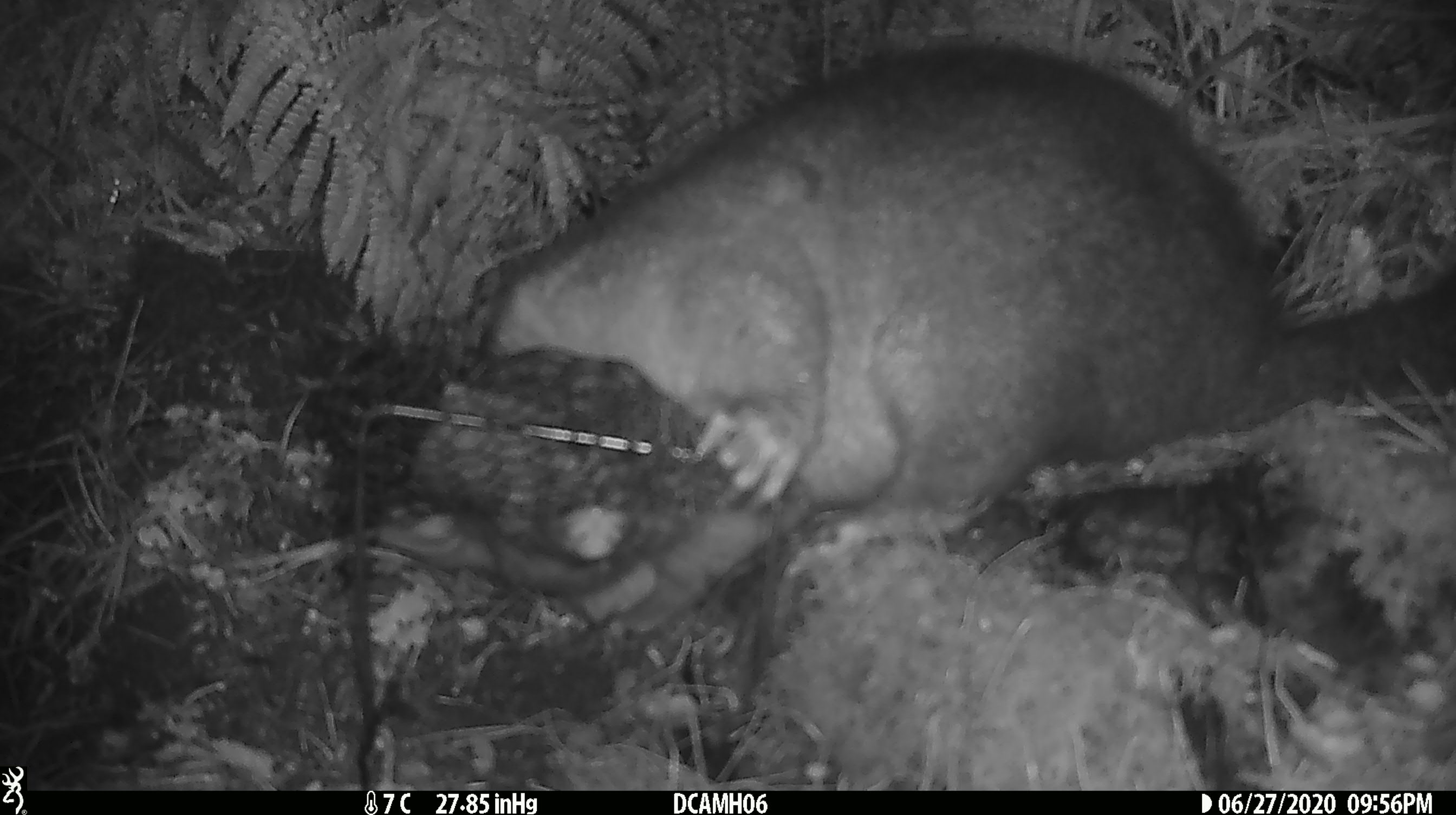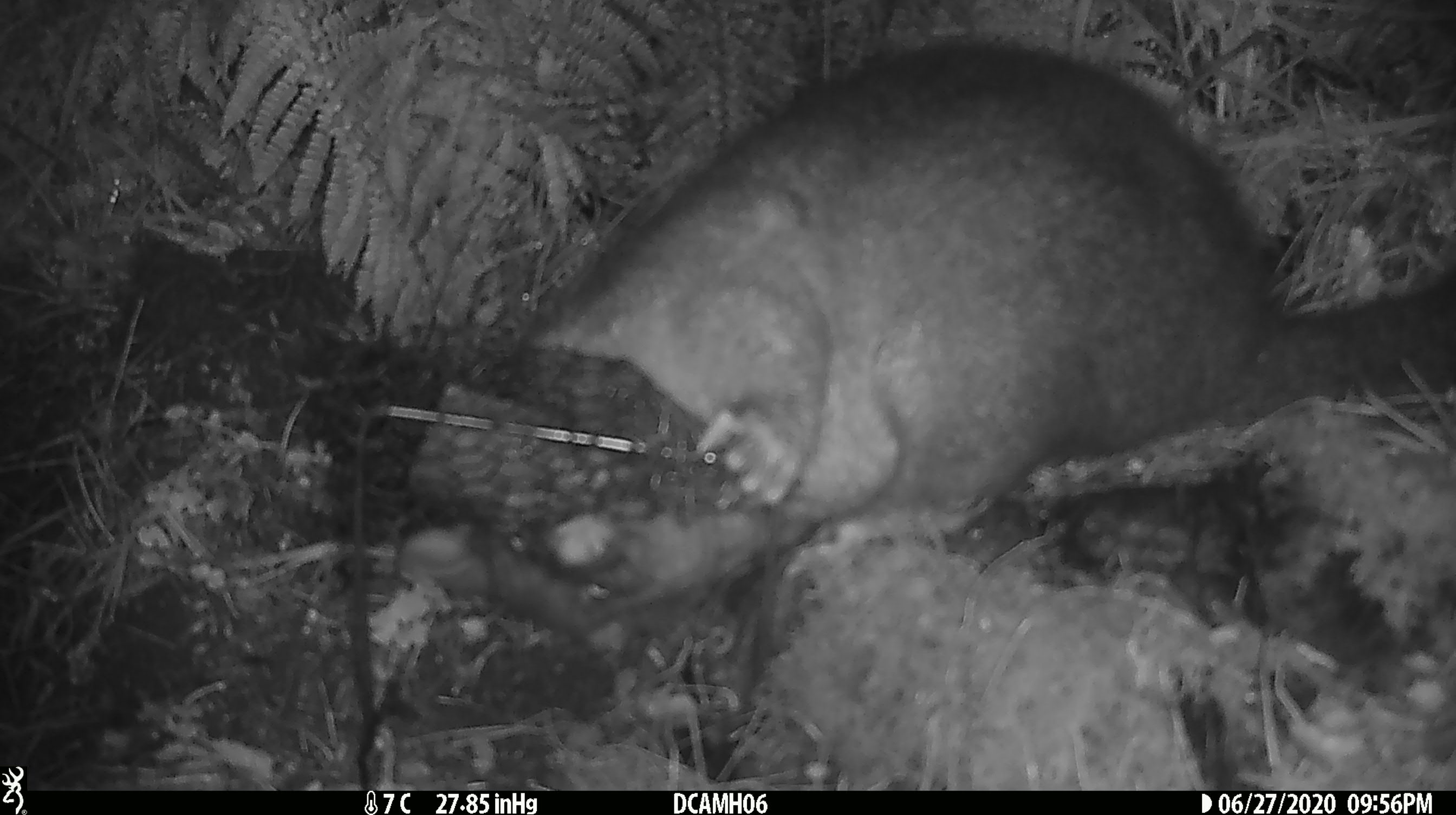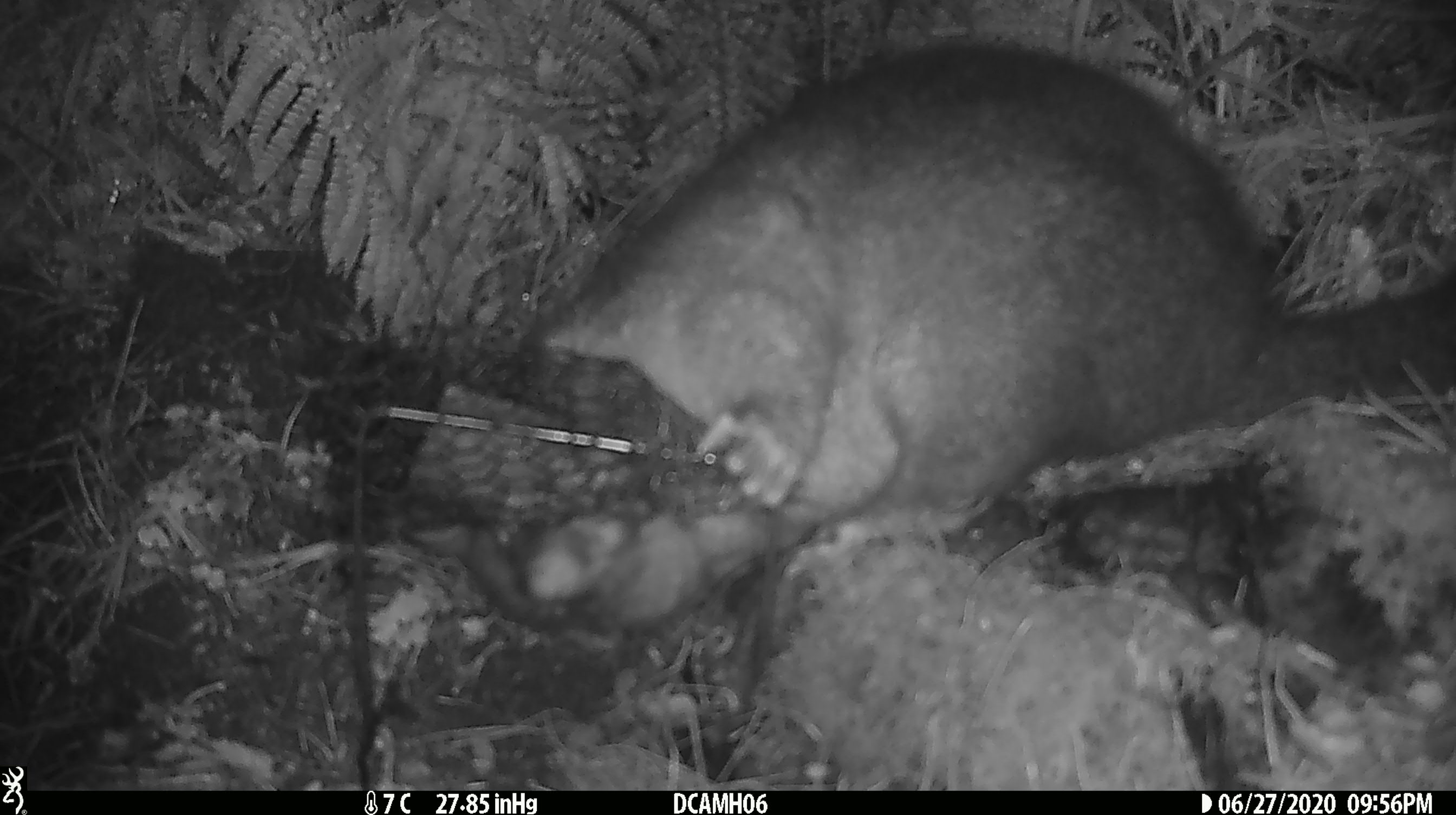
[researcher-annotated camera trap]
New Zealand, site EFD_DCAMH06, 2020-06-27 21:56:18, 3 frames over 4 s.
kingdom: Animalia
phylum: Chordata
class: Mammalia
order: Diprotodontia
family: Phalangeridae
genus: Trichosurus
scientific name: Trichosurus vulpecula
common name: common brushtail possum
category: possum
Possum (common brushtail possum) (Trichosurus vulpecula).